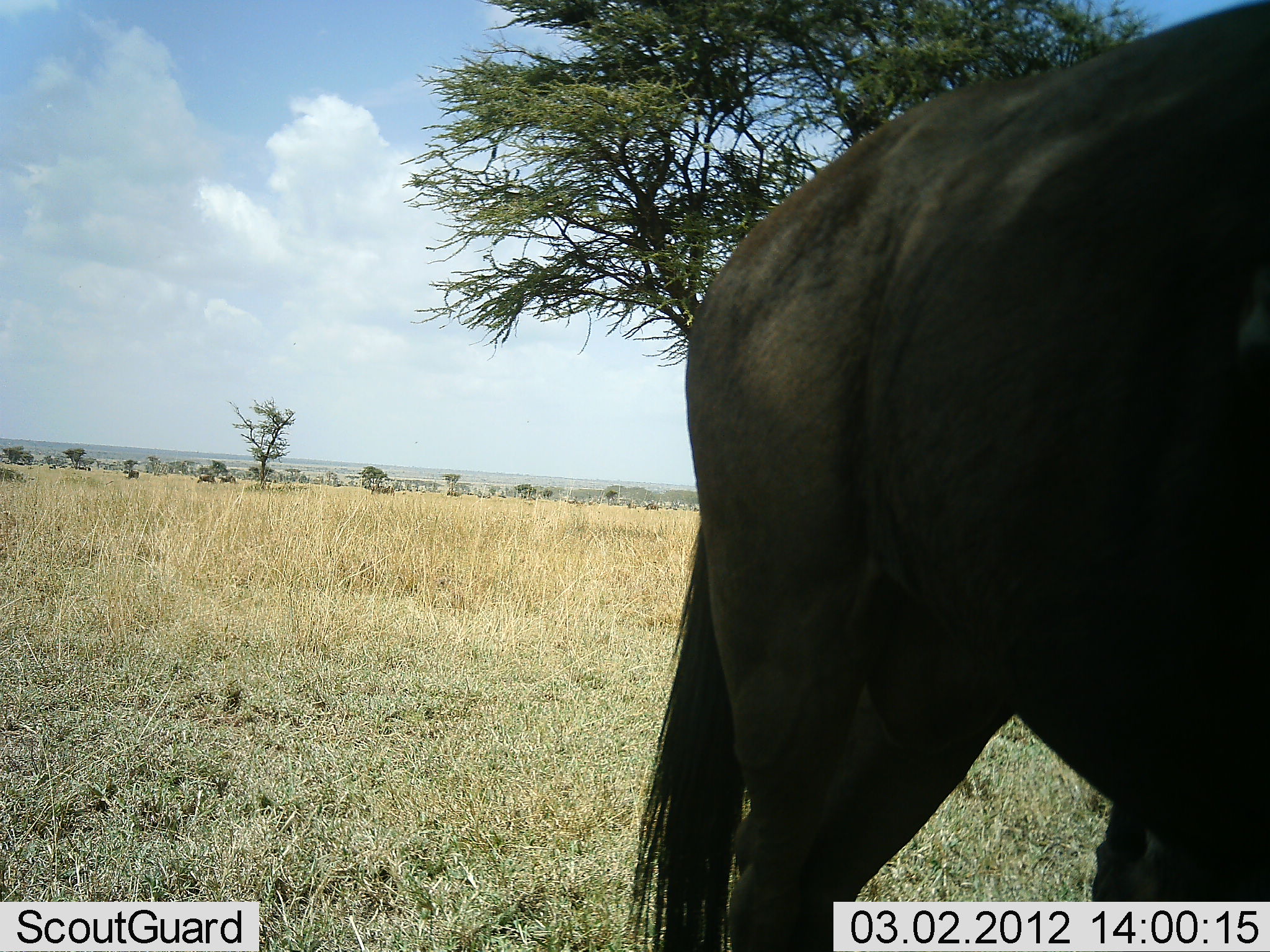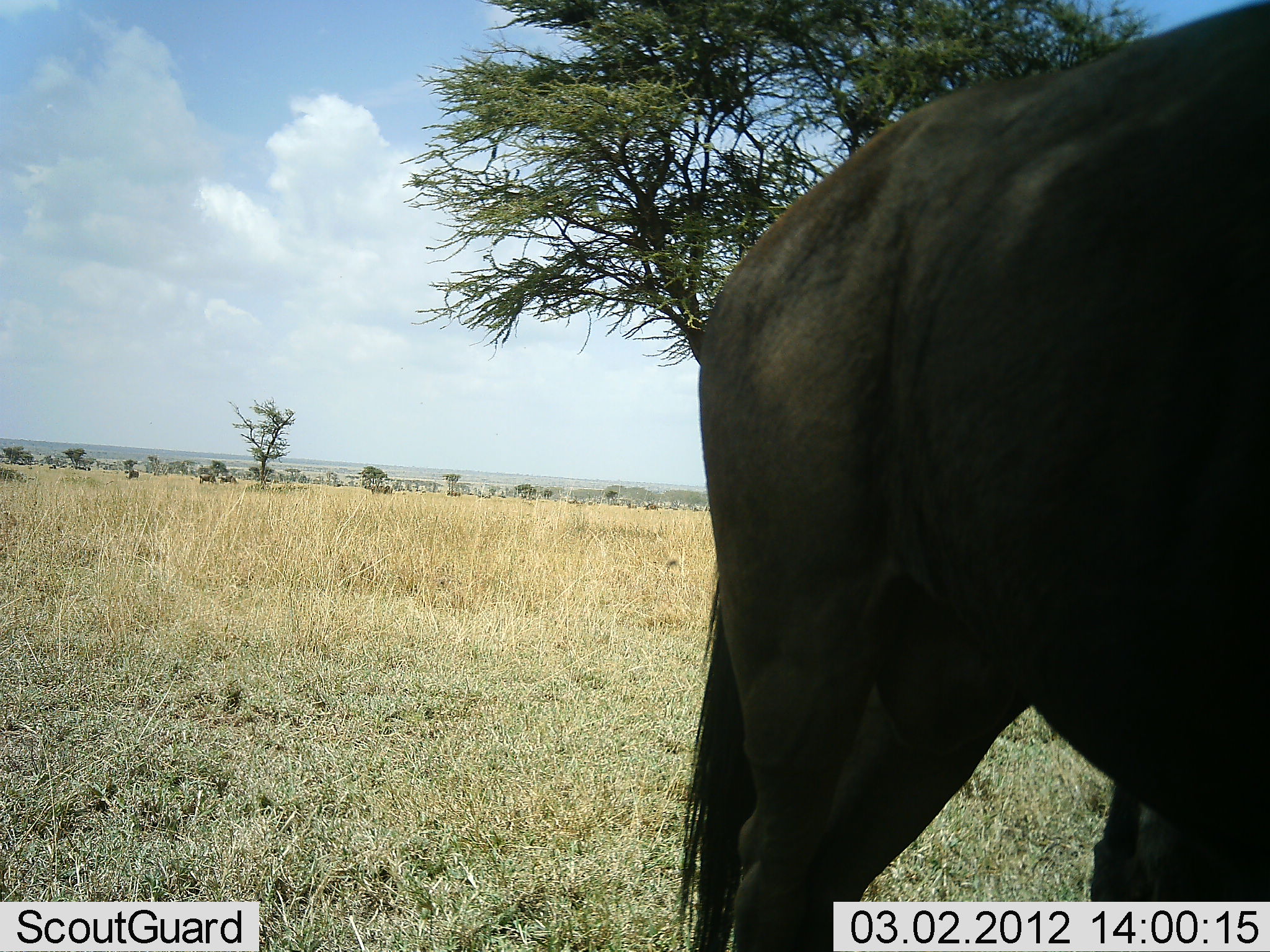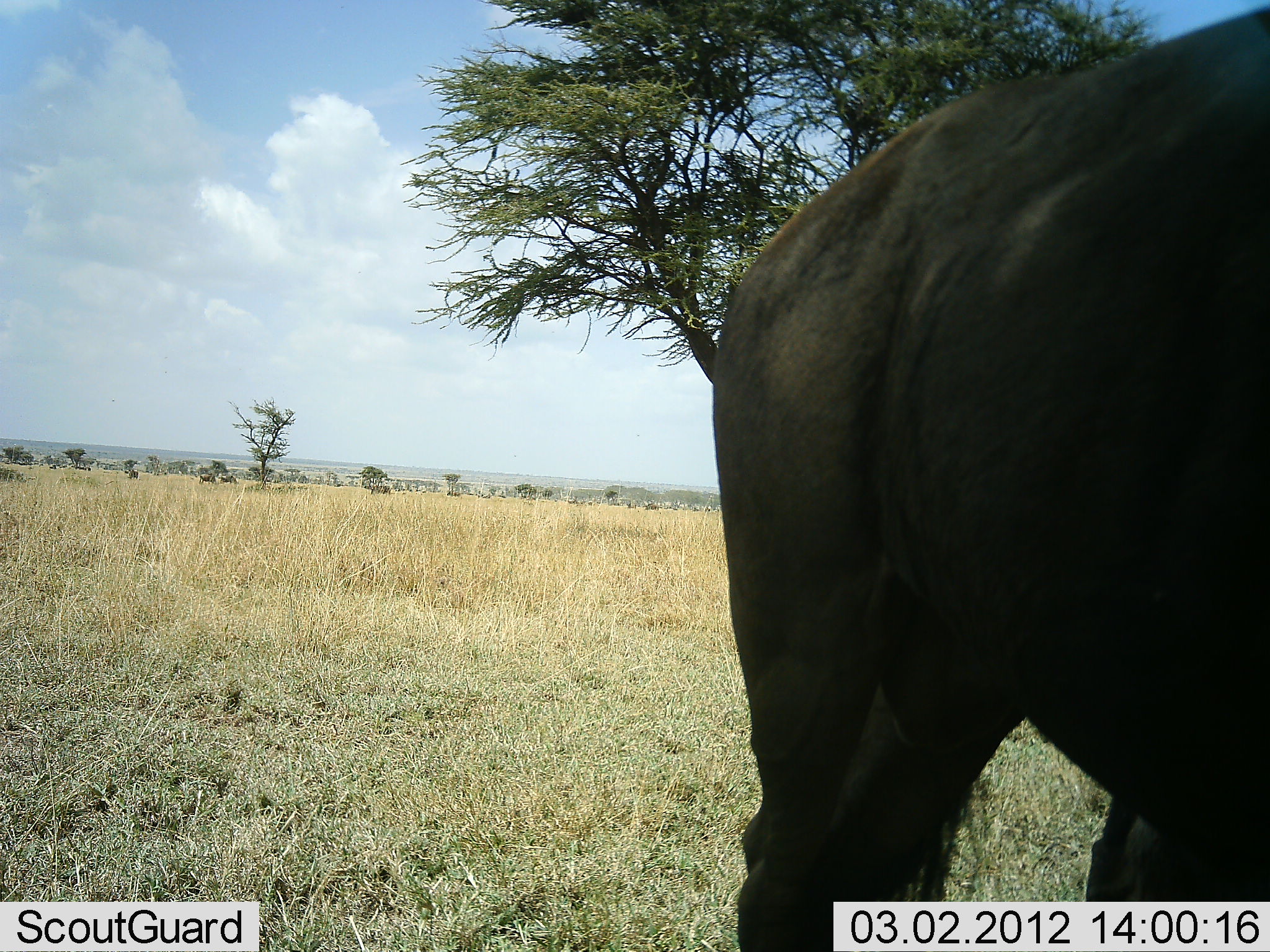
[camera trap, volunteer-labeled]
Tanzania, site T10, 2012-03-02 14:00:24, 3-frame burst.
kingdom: Animalia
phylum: Chordata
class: Mammalia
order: Artiodactyla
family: Bovidae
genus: Connochaetes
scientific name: Connochaetes taurinus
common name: blue wildebeest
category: wildebeest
Wildebeest (blue wildebeest) (Connochaetes taurinus), count 1. Behavior (volunteer vote fractions): standing 86%, resting 0%, moving 14%, interacting 0%. Young present (vote fraction): 0%. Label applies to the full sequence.